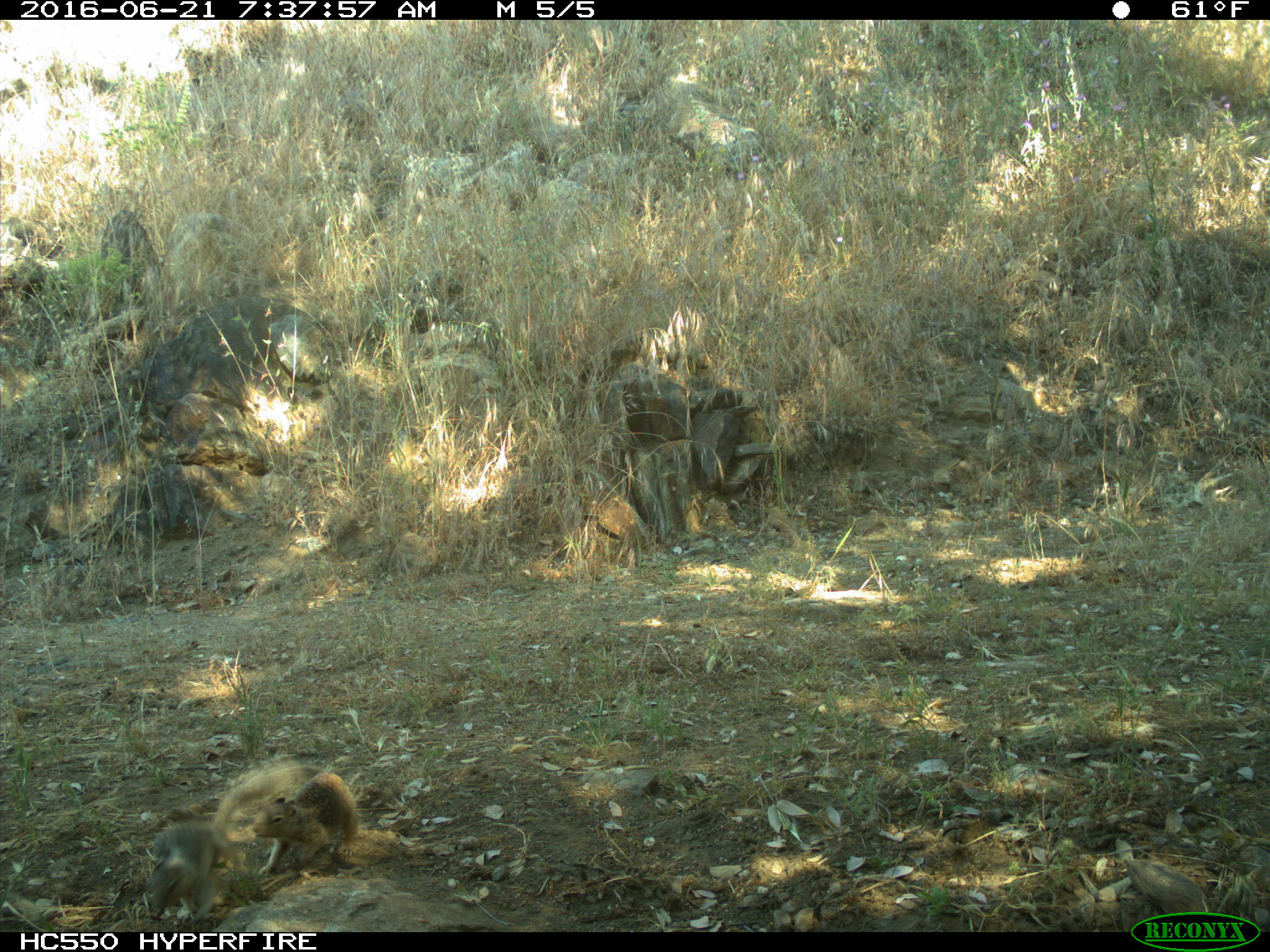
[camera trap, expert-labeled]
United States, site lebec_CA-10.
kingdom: Animalia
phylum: Chordata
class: Mammalia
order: Rodentia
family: Sciuridae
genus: Otospermophilus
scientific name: Otospermophilus beecheyi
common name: california ground squirrel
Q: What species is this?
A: Otospermophilus beecheyi (california ground squirrel).